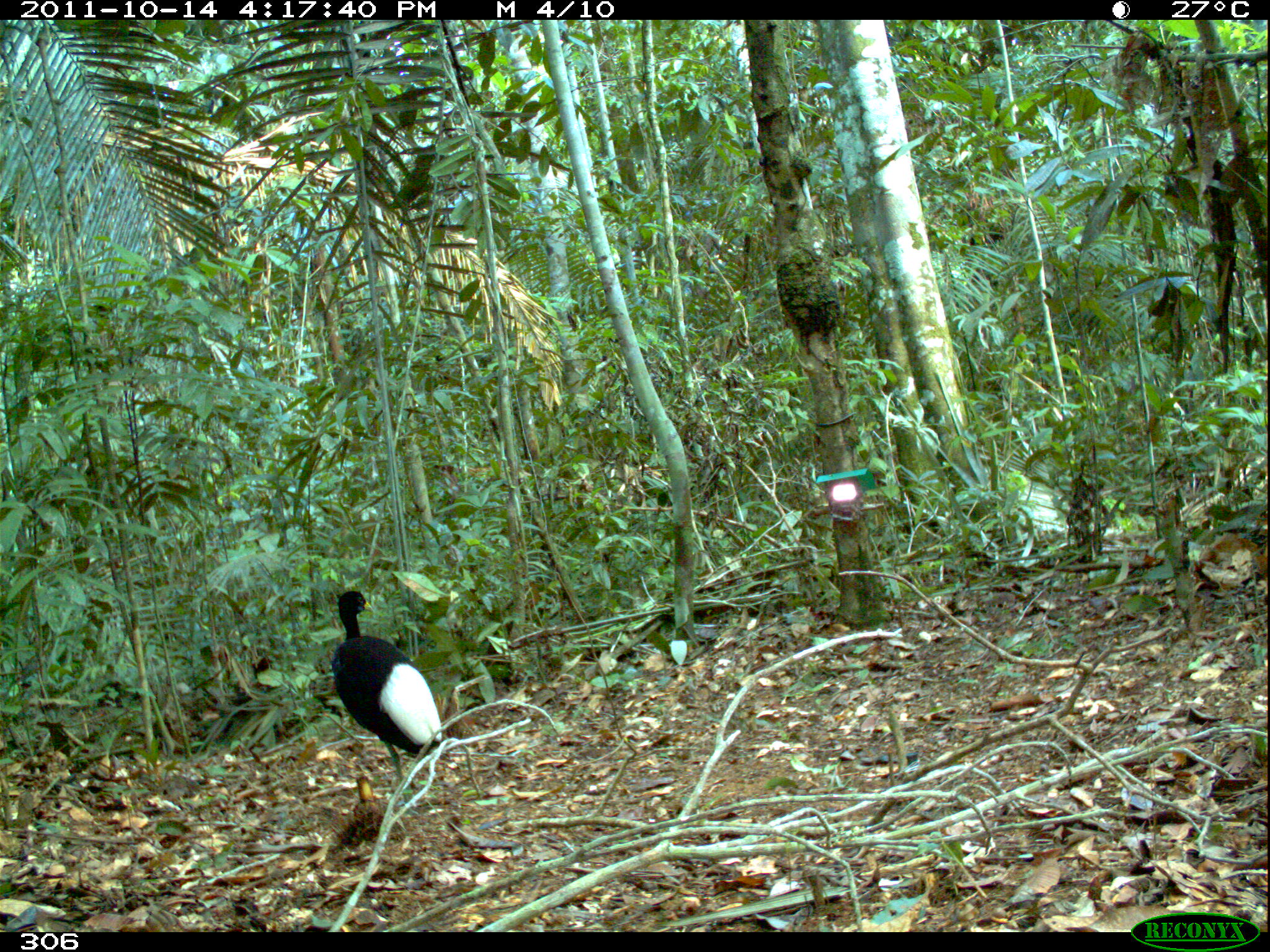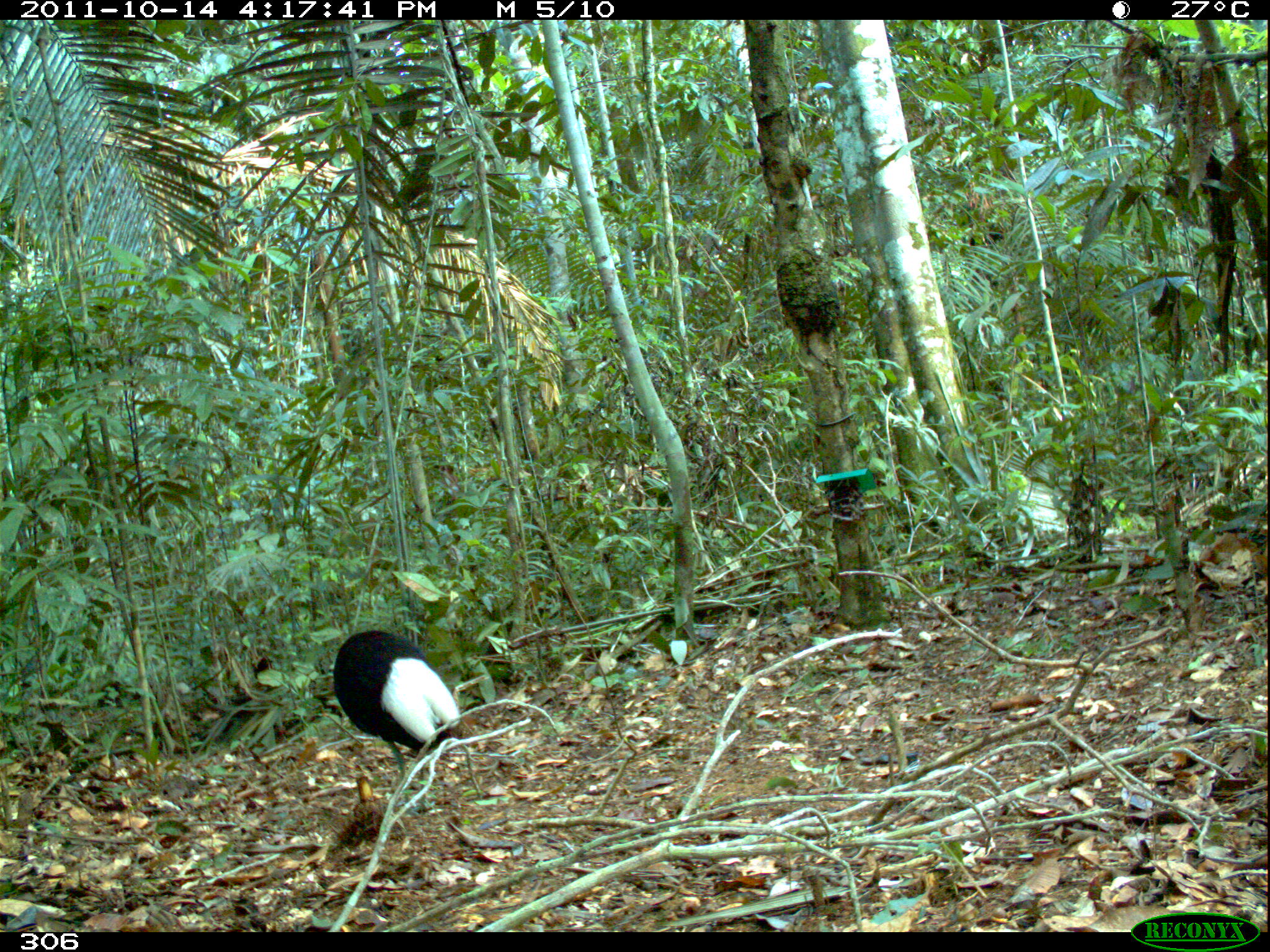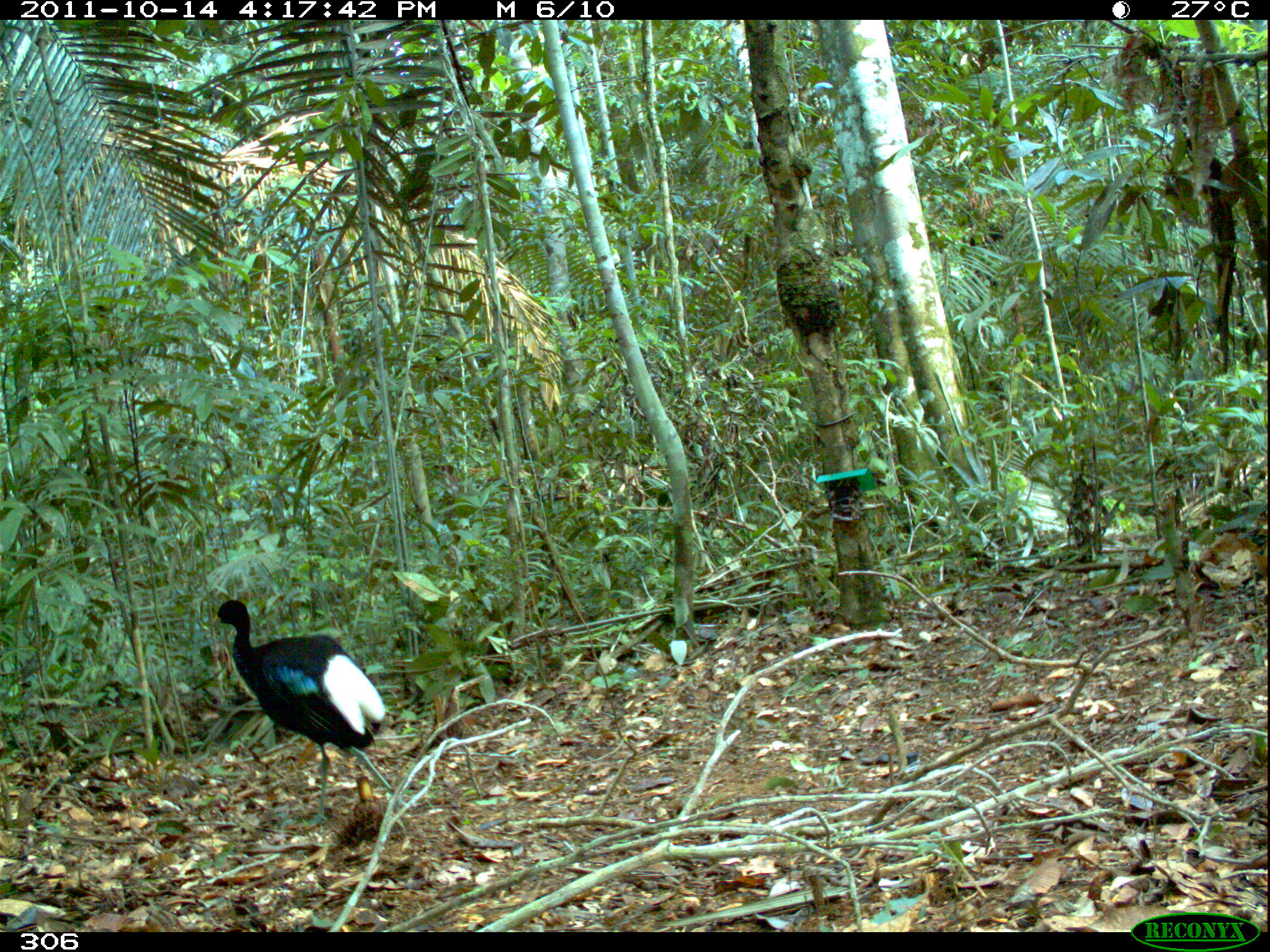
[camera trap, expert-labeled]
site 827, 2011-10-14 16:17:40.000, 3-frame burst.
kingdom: Animalia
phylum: Chordata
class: Aves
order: Gruiformes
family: Psophiidae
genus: Psophia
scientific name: Psophia leucoptera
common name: pale-winged trumpeter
Psophia leucoptera (pale-winged trumpeter).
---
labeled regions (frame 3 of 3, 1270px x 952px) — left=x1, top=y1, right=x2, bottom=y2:
psophia leucoptera: left=209, top=599, right=413, bottom=828